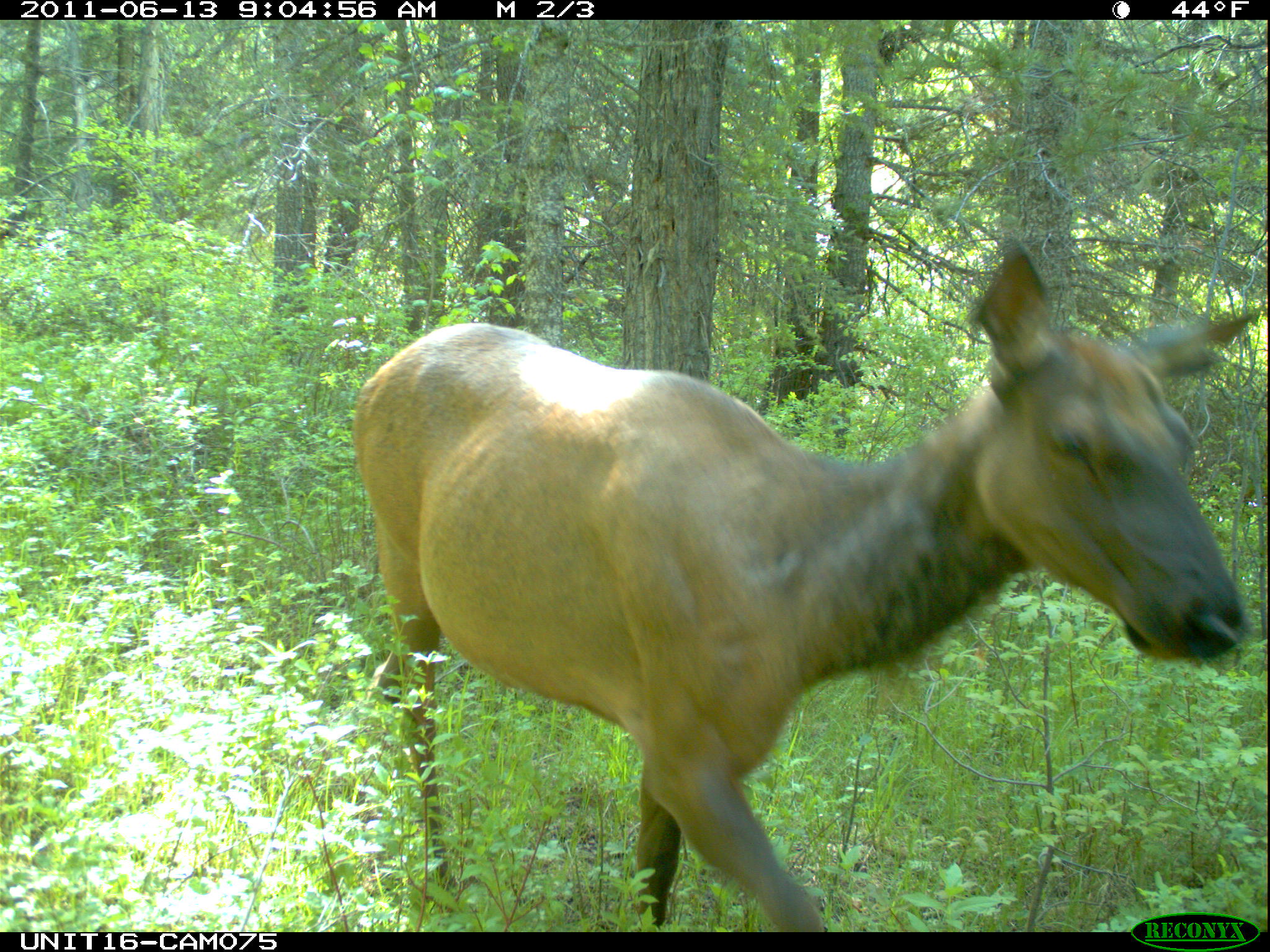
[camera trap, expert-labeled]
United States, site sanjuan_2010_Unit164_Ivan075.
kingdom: Animalia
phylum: Chordata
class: Mammalia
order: Artiodactyla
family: Cervidae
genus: Cervus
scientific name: Cervus elaphus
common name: red deer